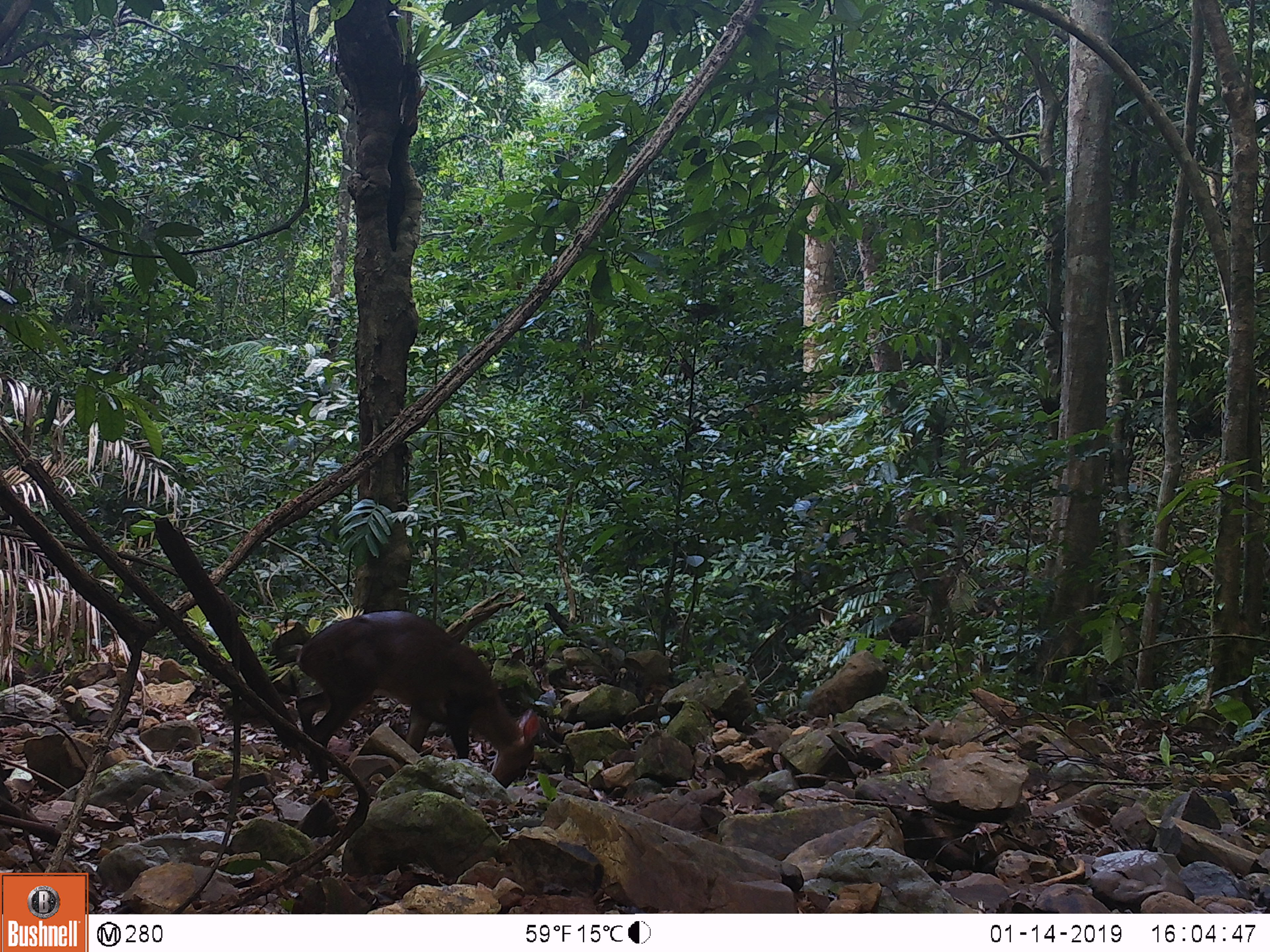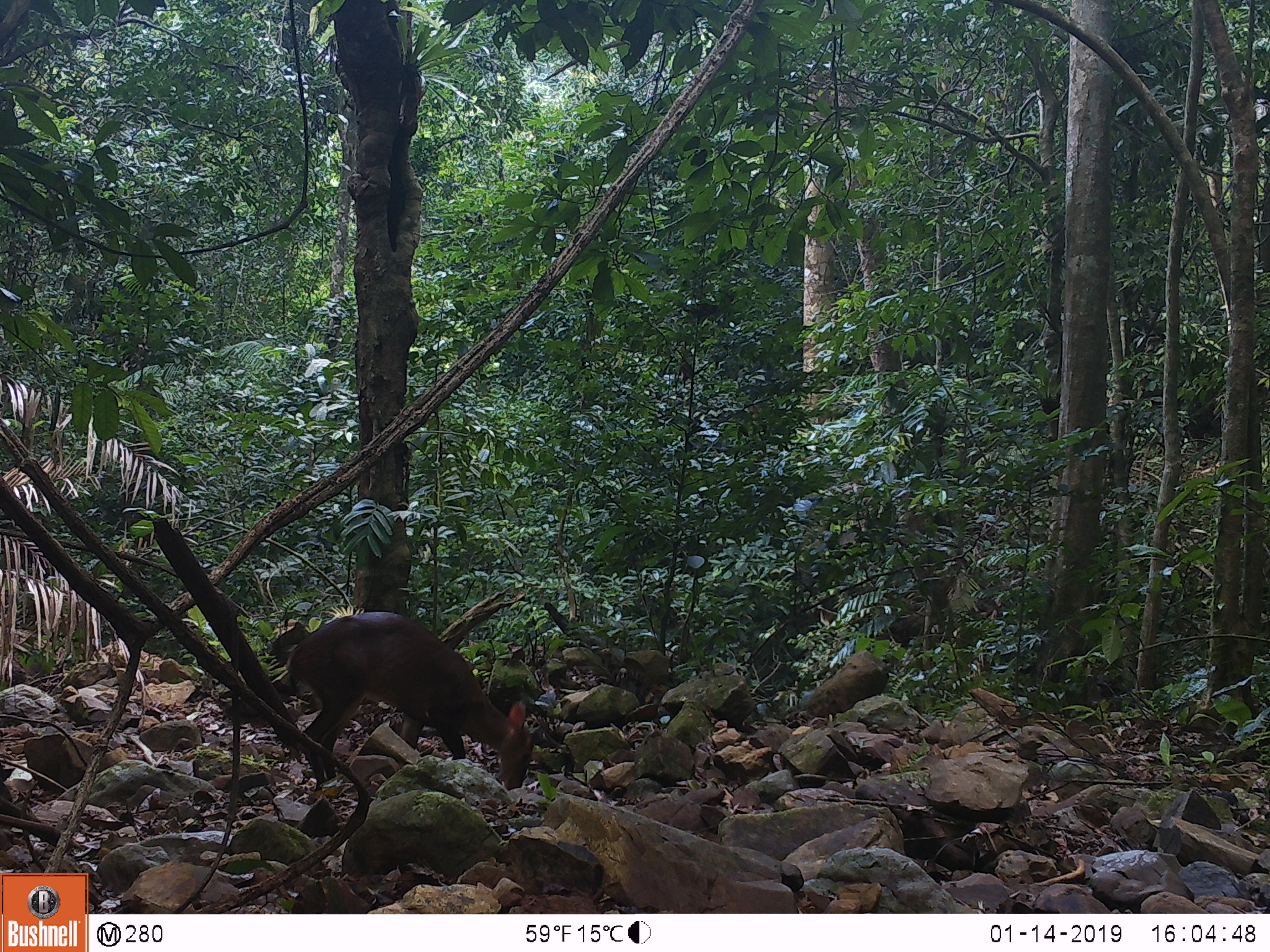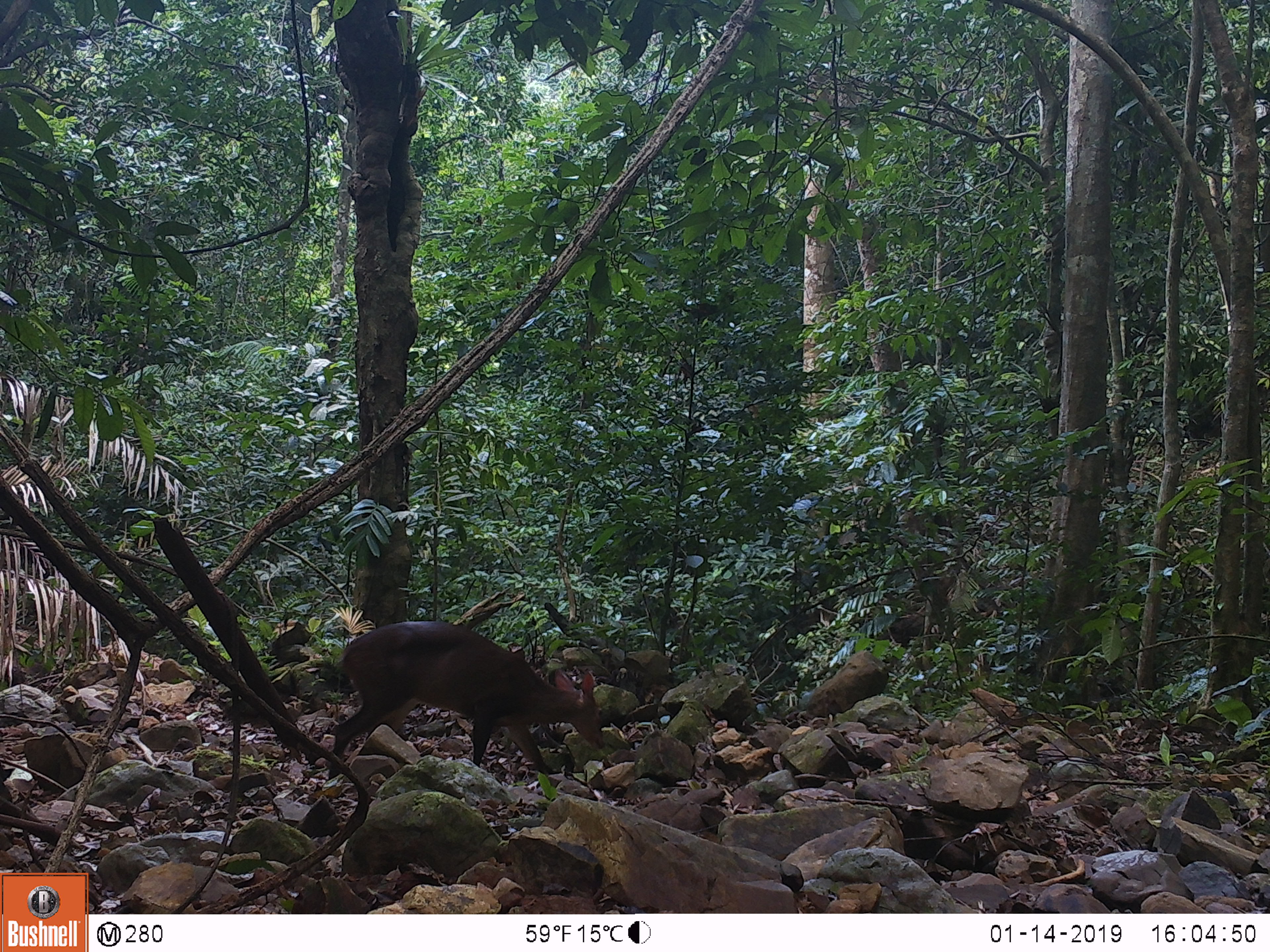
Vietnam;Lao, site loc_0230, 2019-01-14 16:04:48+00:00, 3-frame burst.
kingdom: Animalia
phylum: Chordata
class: Mammalia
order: Artiodactyla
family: Cervidae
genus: Muntiacus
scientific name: Muntiacus vuquangensis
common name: large-antlered muntjac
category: large antlered muntjac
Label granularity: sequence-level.